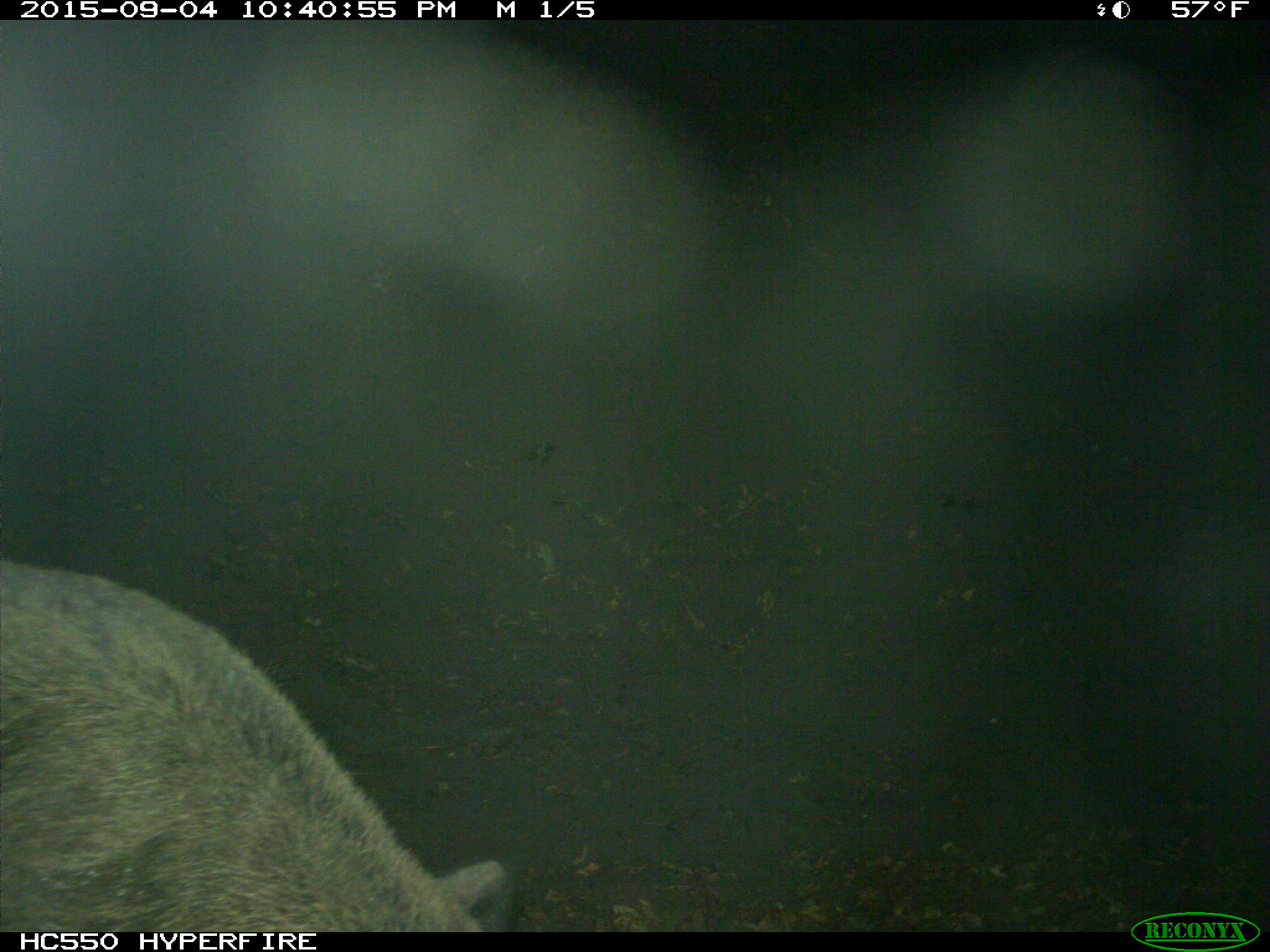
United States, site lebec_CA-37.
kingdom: Animalia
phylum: Chordata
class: Mammalia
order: Artiodactyla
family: Suidae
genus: Sus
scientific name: Sus scrofa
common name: wild boar